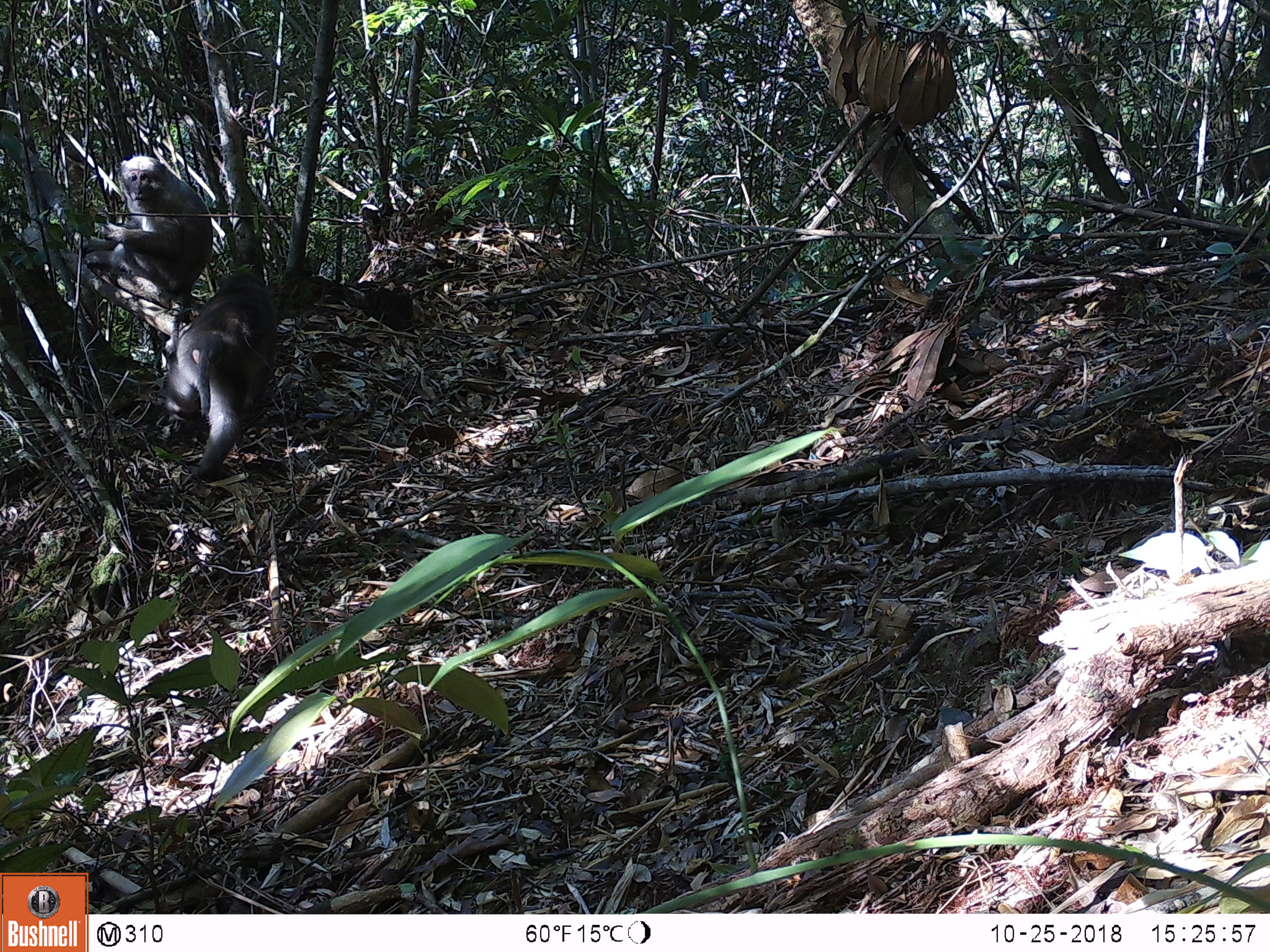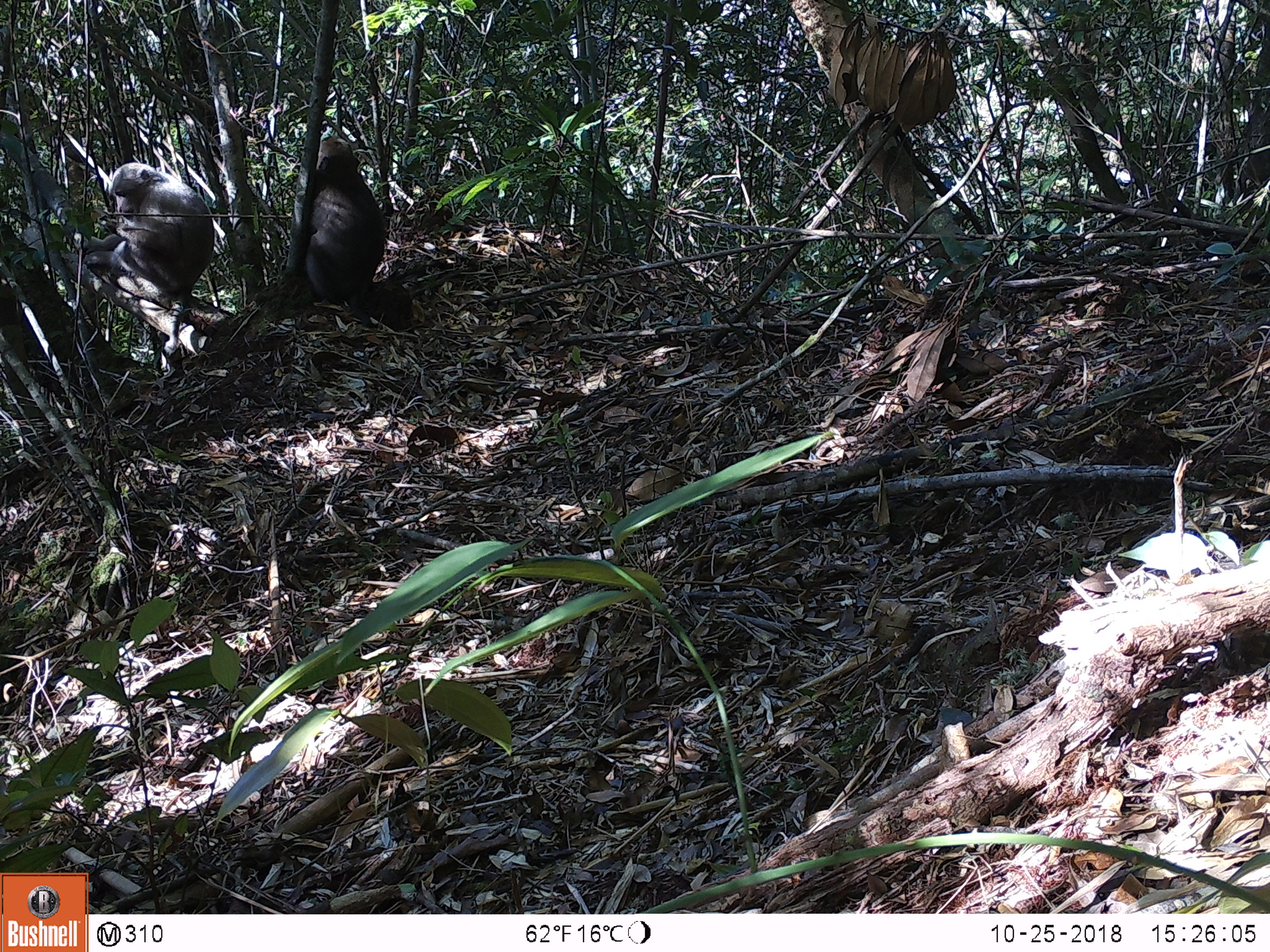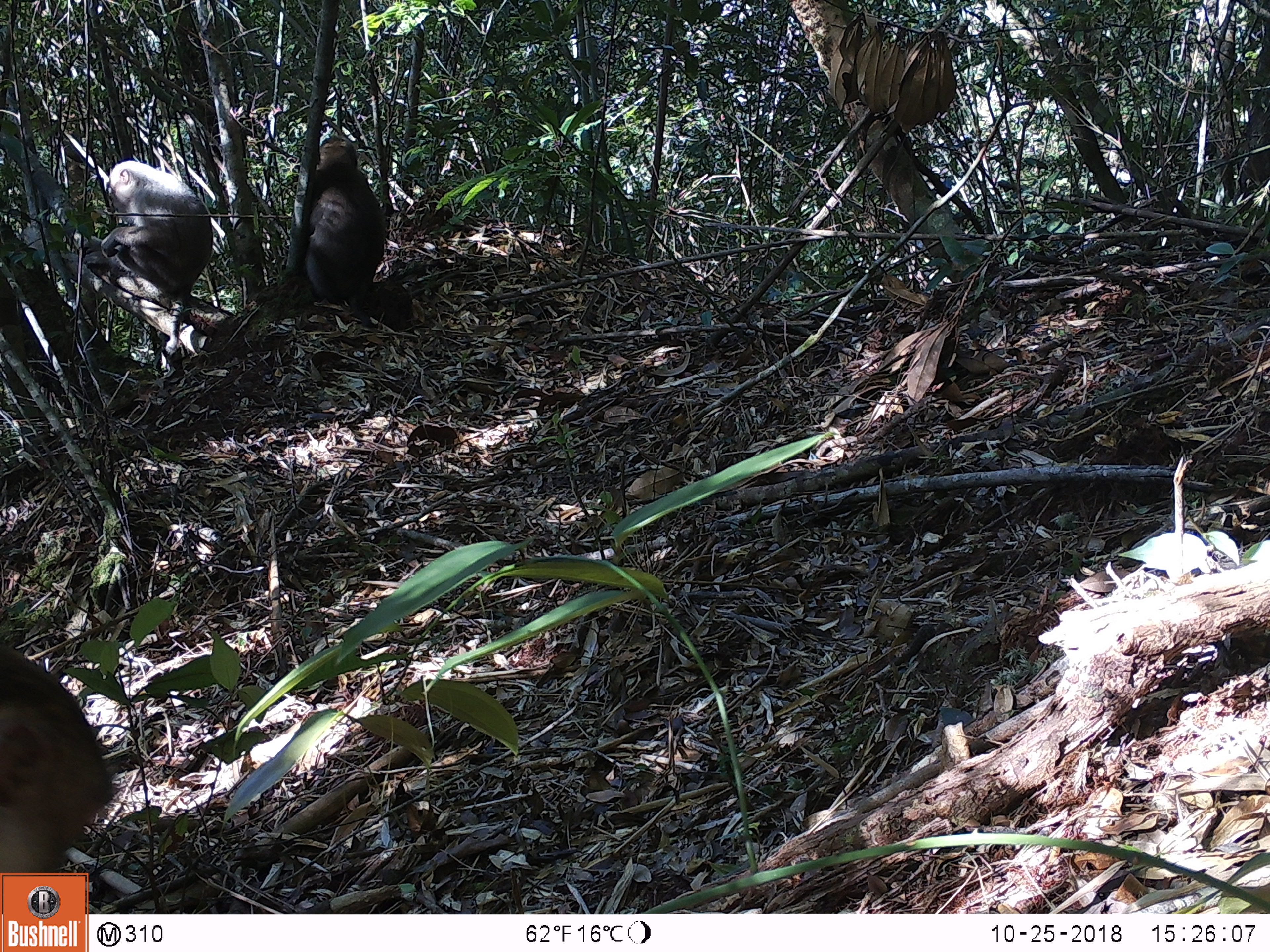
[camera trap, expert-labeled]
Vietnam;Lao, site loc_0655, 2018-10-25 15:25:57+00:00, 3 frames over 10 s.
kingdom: Animalia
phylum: Chordata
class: Mammalia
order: Primates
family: Cercopithecidae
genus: Macaca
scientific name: Macaca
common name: macaques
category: assam or rhesus macaque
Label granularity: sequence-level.